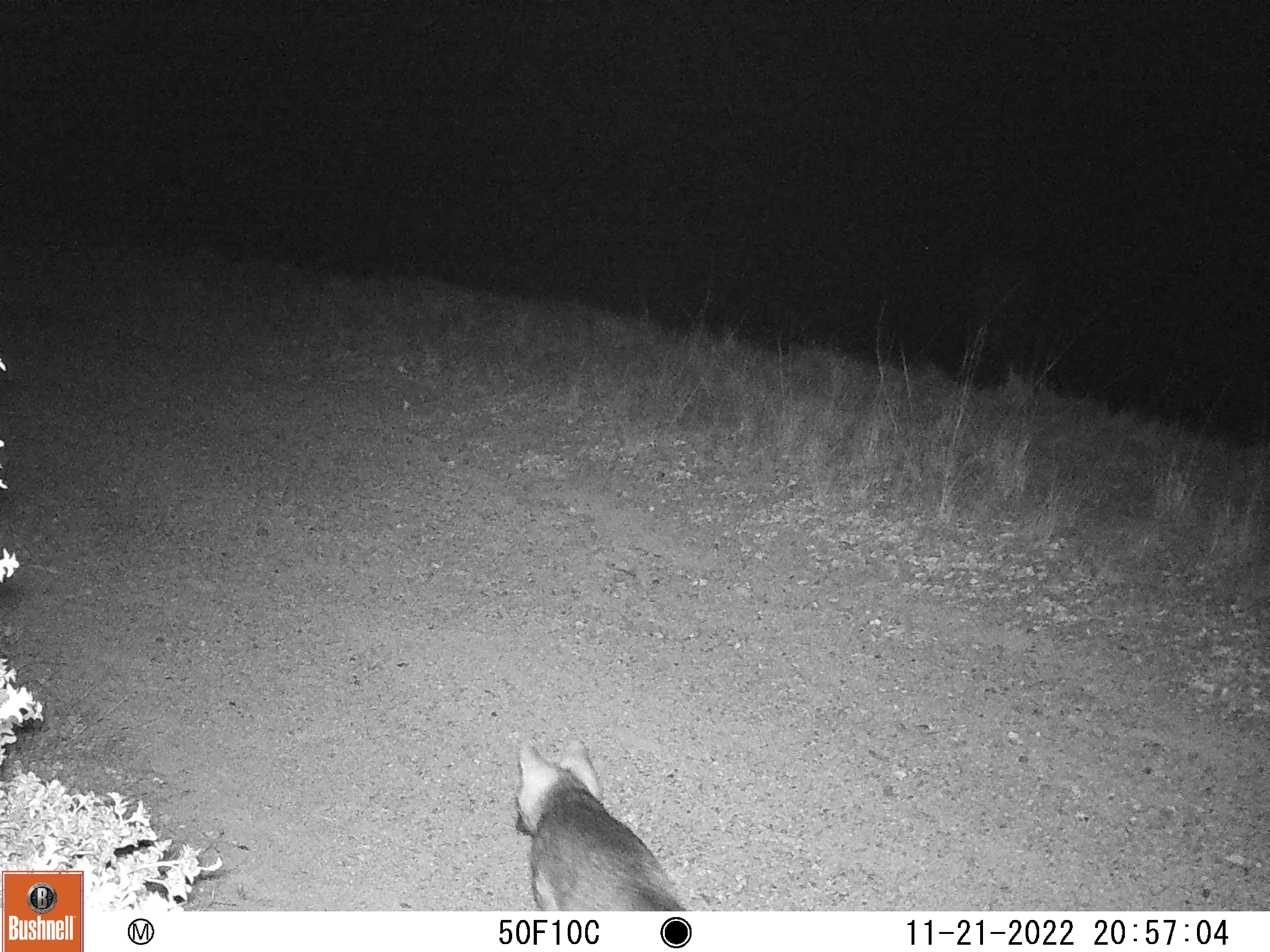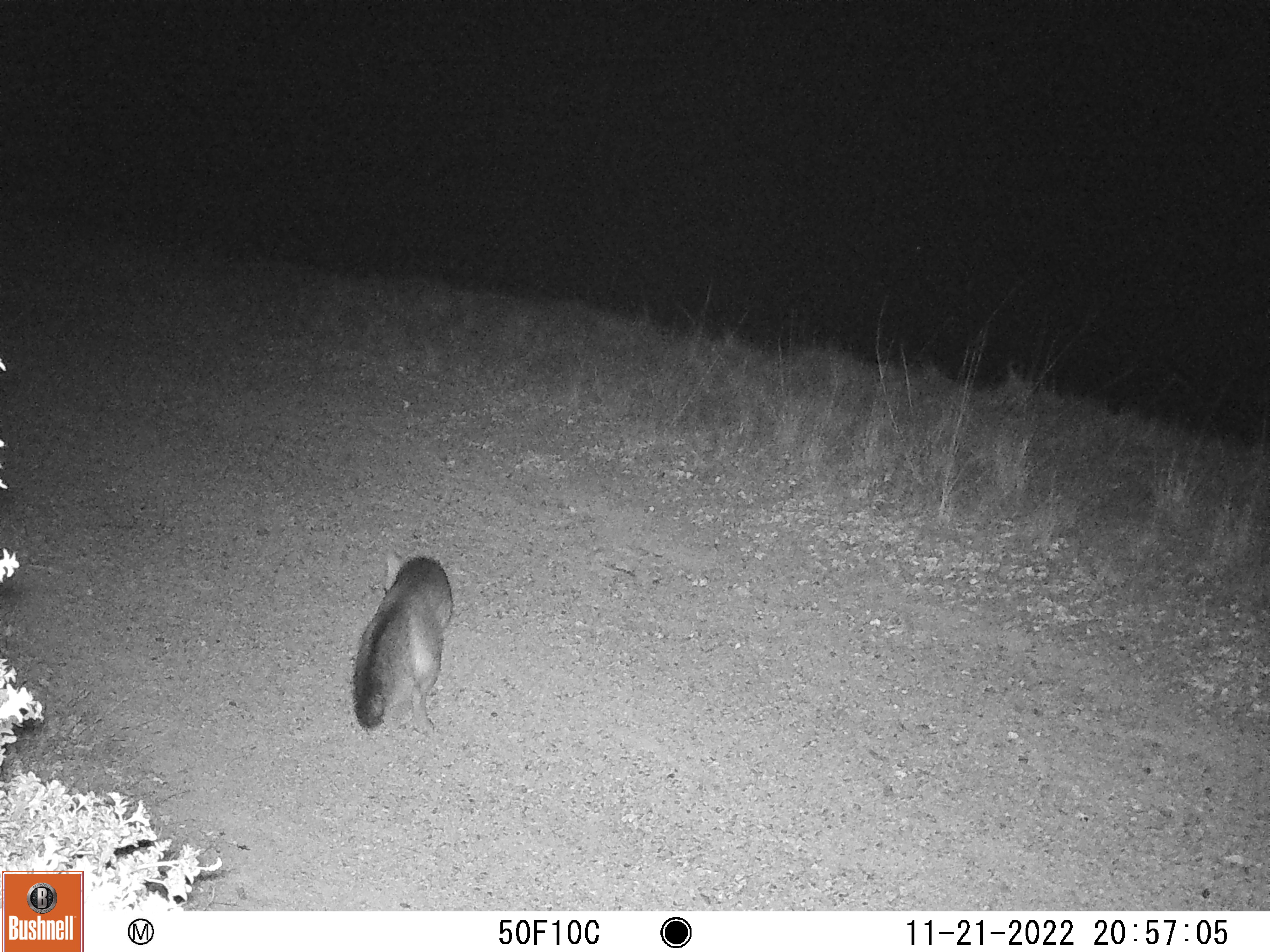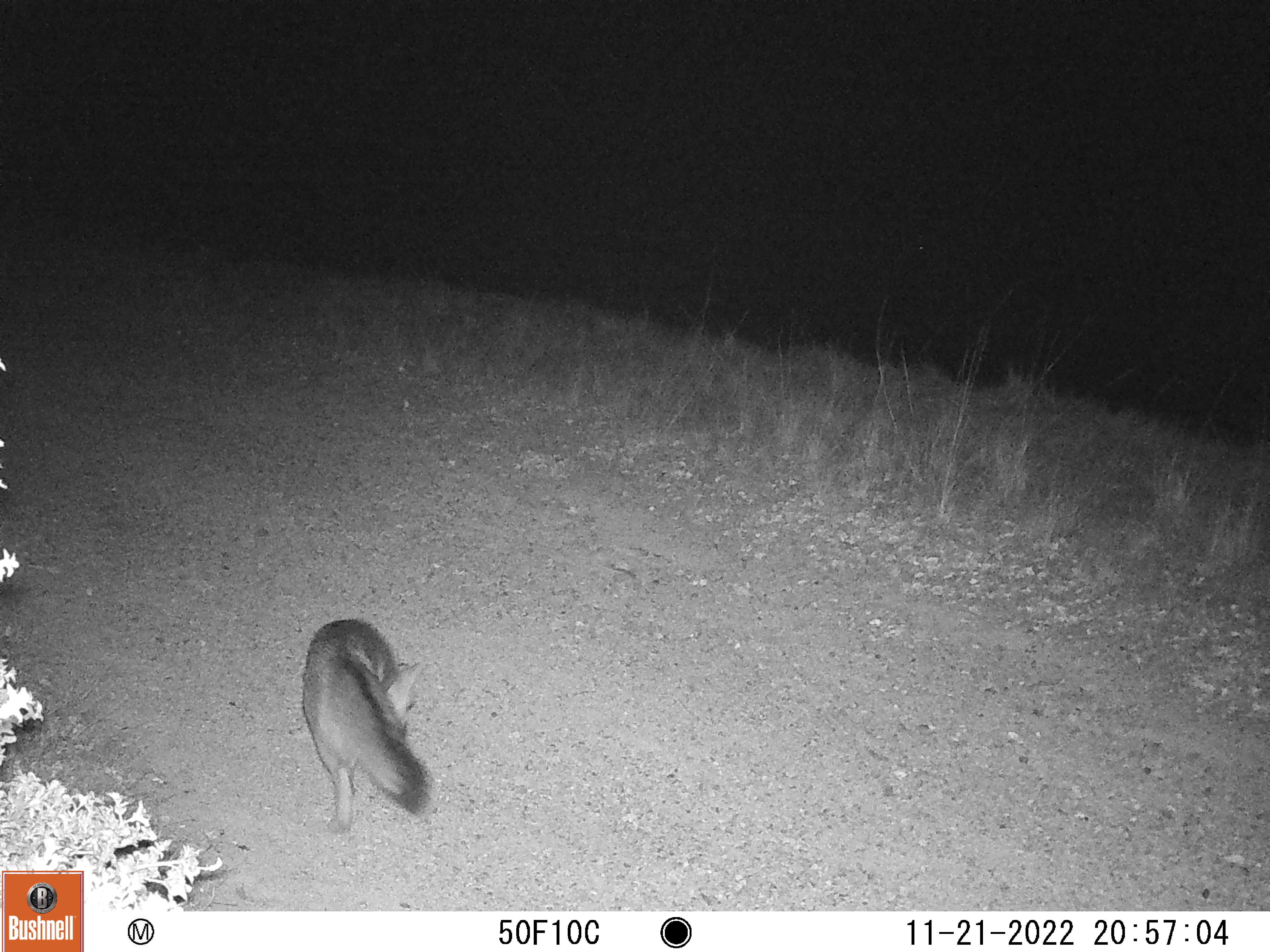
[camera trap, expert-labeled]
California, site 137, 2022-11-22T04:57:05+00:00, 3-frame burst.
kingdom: Animalia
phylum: Chordata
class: Mammalia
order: Carnivora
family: Canidae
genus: Urocyon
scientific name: Urocyon cinereoargenteus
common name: gray fox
Gray fox (Urocyon cinereoargenteus).